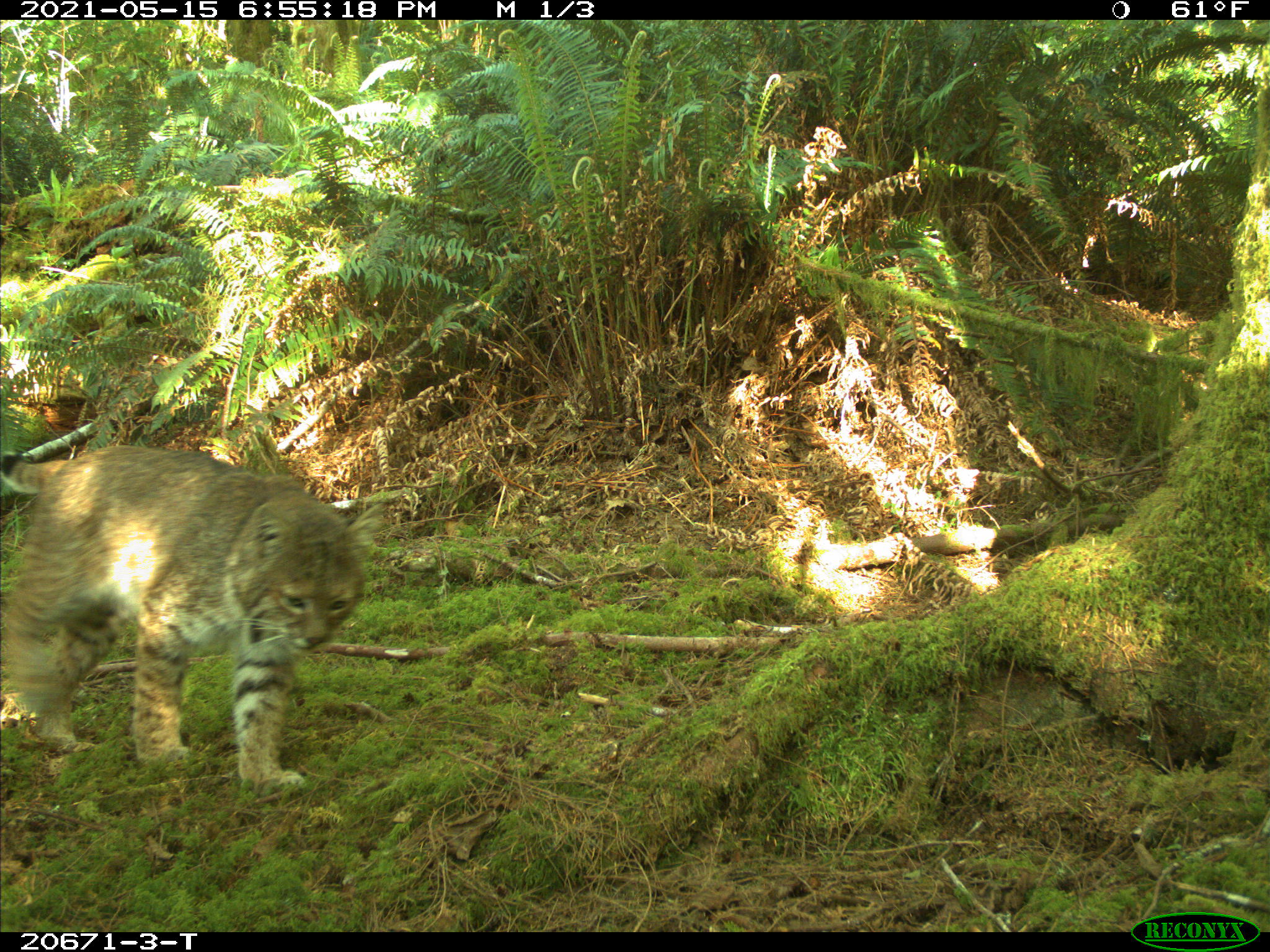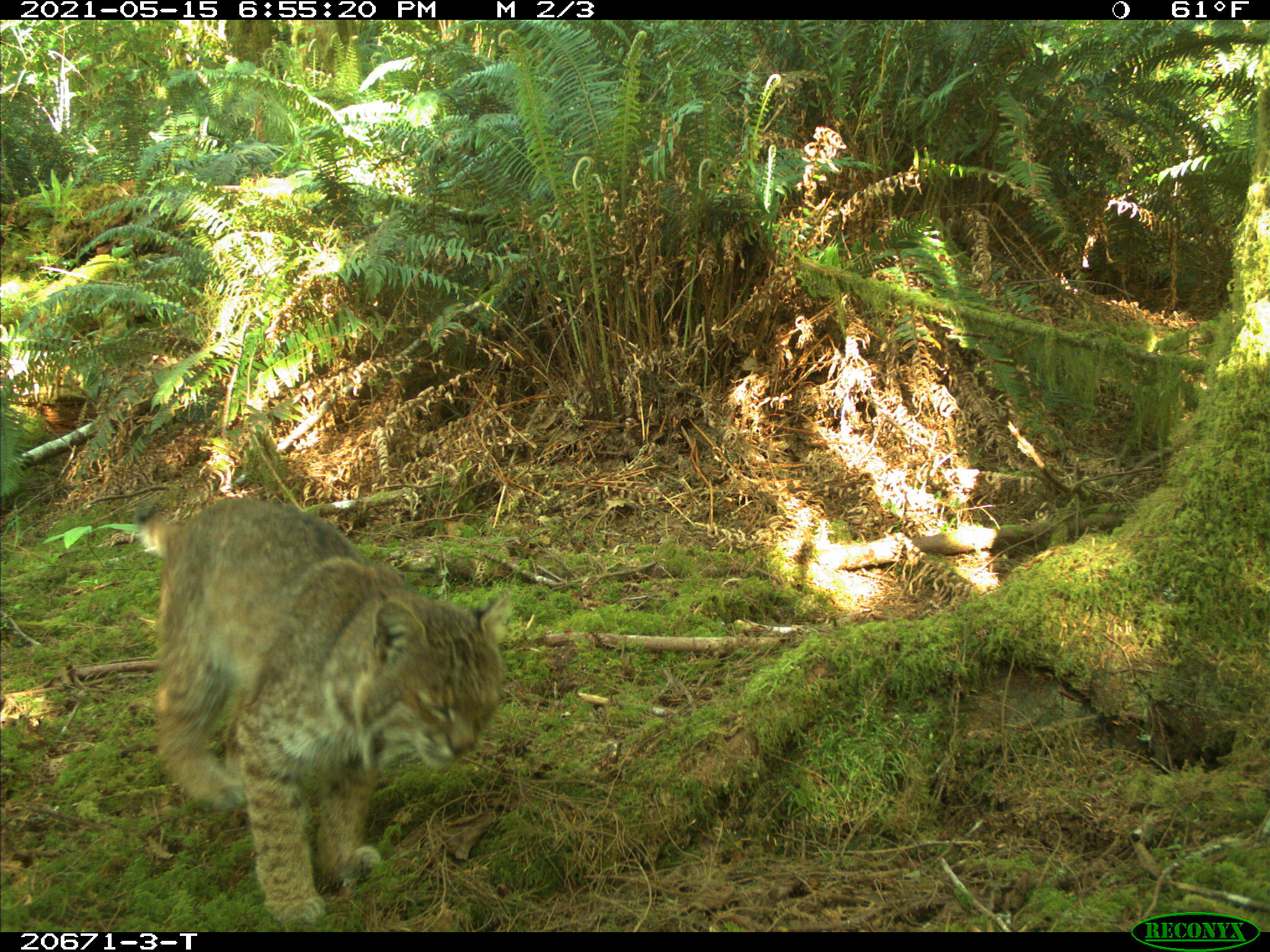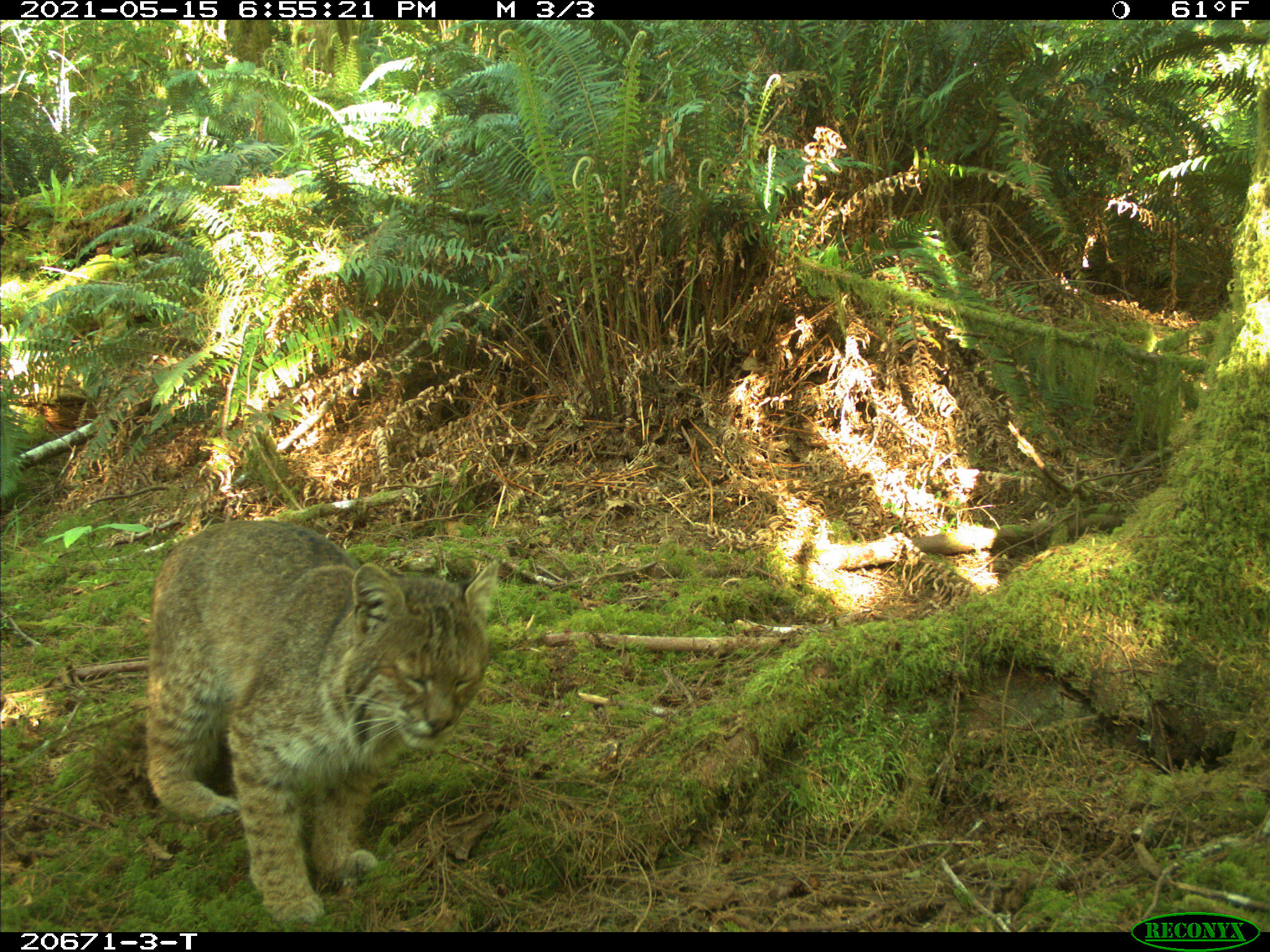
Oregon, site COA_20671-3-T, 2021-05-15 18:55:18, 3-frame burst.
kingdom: Animalia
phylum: Chordata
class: Mammalia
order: Carnivora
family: Felidae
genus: Lynx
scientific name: Lynx rufus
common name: bobcat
Bobcat (Lynx rufus).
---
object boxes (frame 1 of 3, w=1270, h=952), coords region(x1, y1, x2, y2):
bobcat: region(0, 429, 409, 813)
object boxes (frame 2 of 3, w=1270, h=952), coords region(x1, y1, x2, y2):
bobcat: region(131, 484, 523, 930)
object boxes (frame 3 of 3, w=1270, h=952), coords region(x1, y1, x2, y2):
bobcat: region(117, 504, 500, 930)